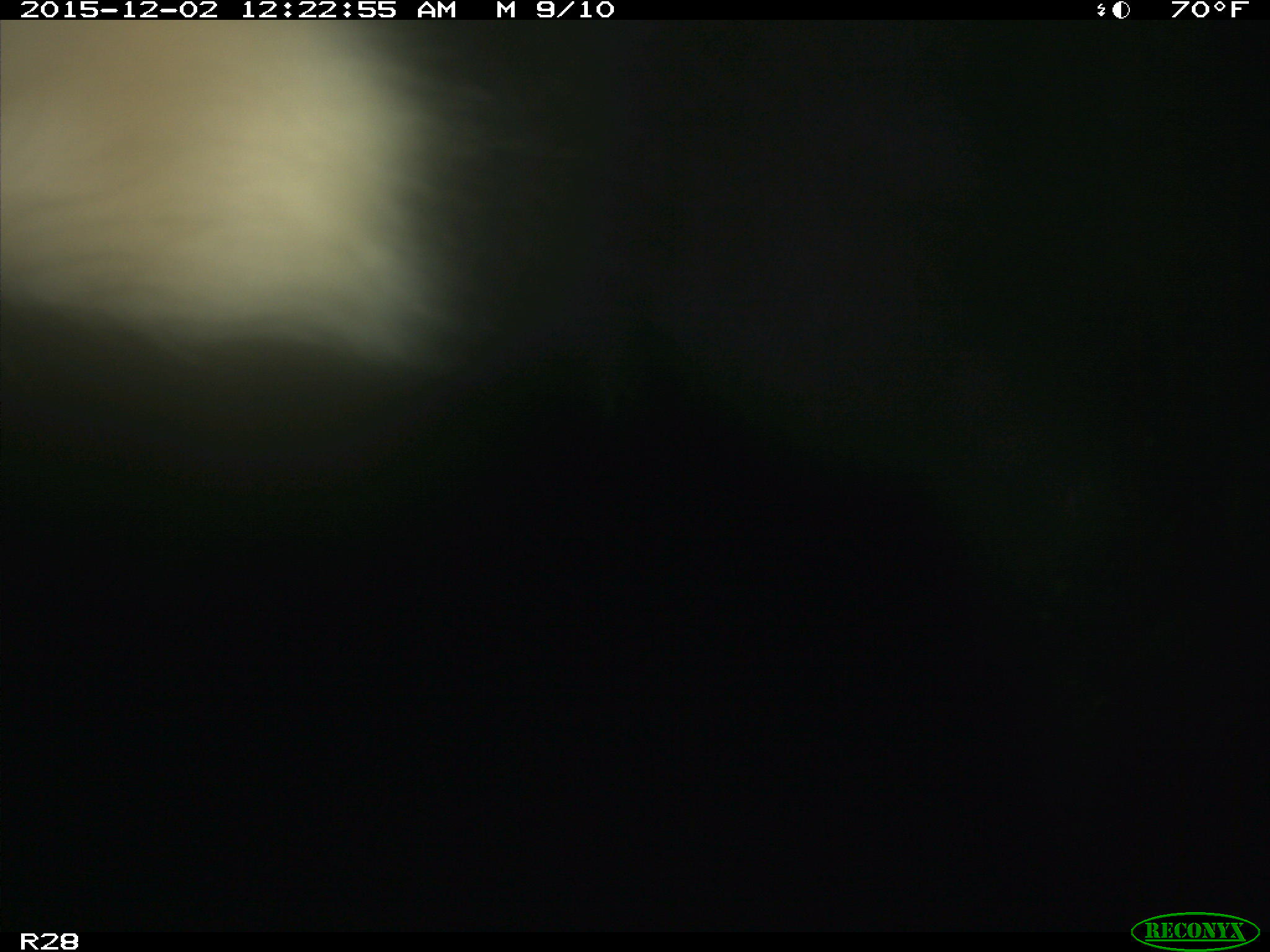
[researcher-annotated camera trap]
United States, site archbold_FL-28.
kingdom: Animalia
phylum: Chordata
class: Mammalia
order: Artiodactyla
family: Bovidae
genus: Bos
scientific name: Bos taurus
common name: domestic cow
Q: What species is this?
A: Bos taurus (domestic cow).